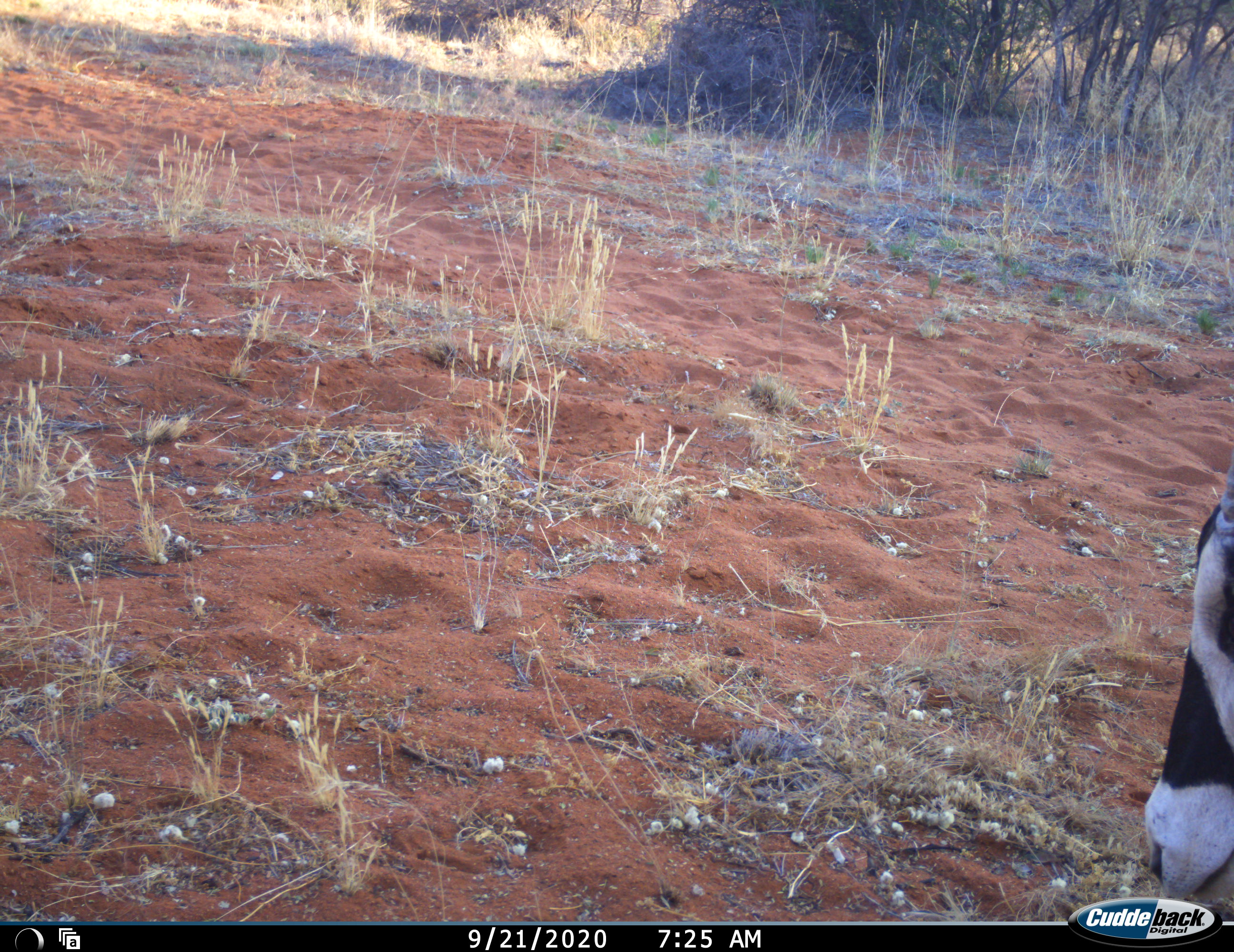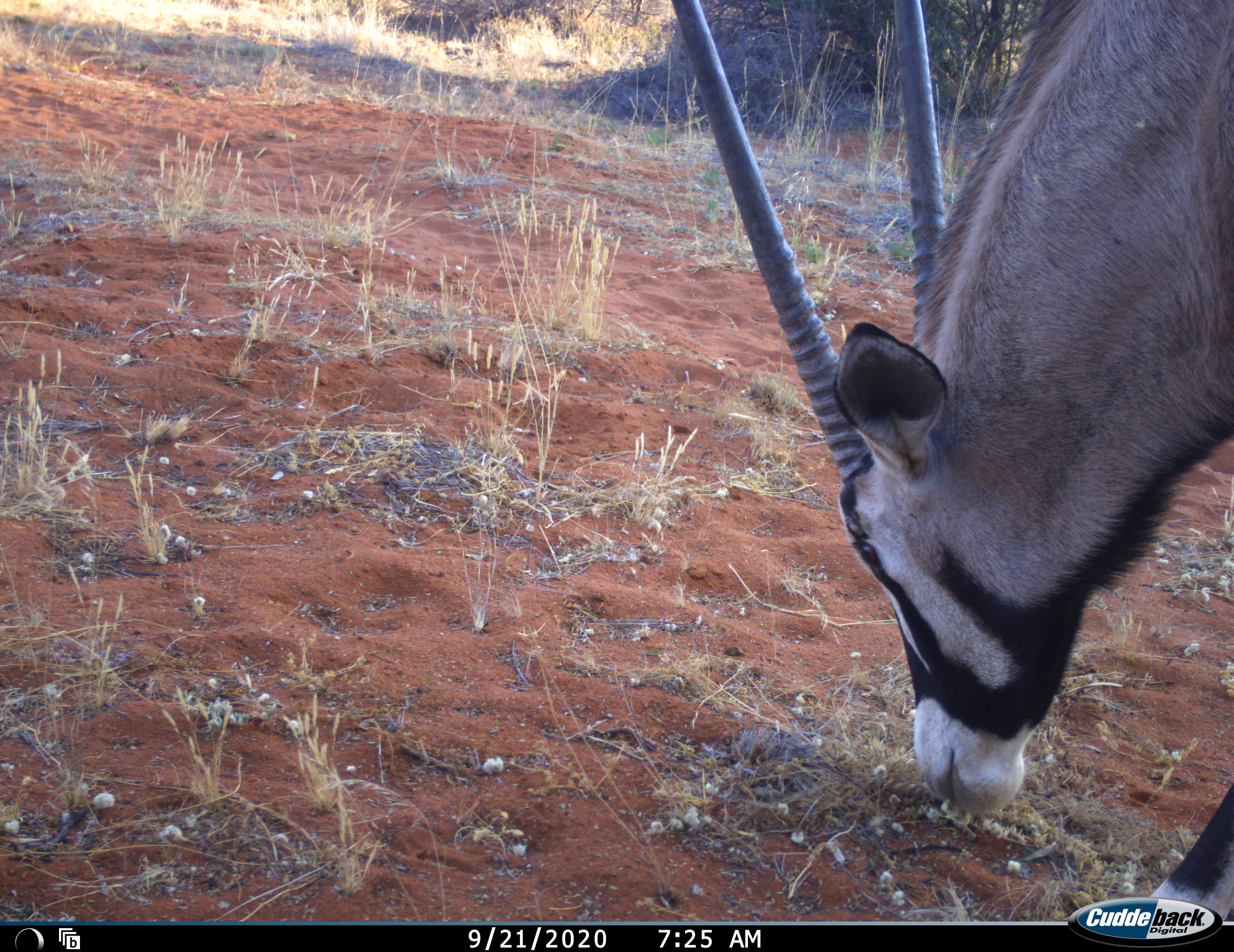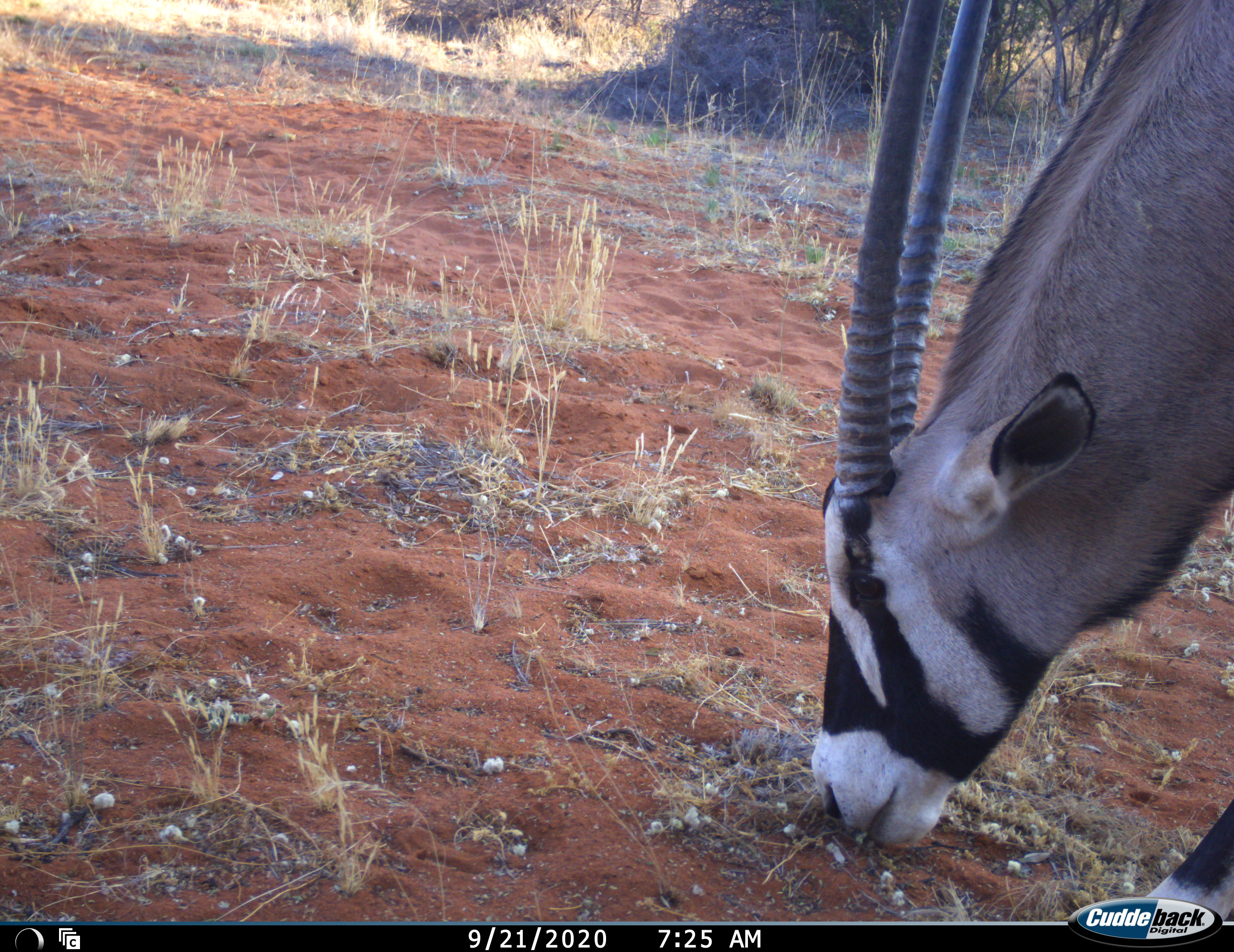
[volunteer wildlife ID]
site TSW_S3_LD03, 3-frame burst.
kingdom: Animalia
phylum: Chordata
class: Mammalia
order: Artiodactyla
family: Bovidae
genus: Oryx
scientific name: Oryx gazella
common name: gemsbok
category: oryx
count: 1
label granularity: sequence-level